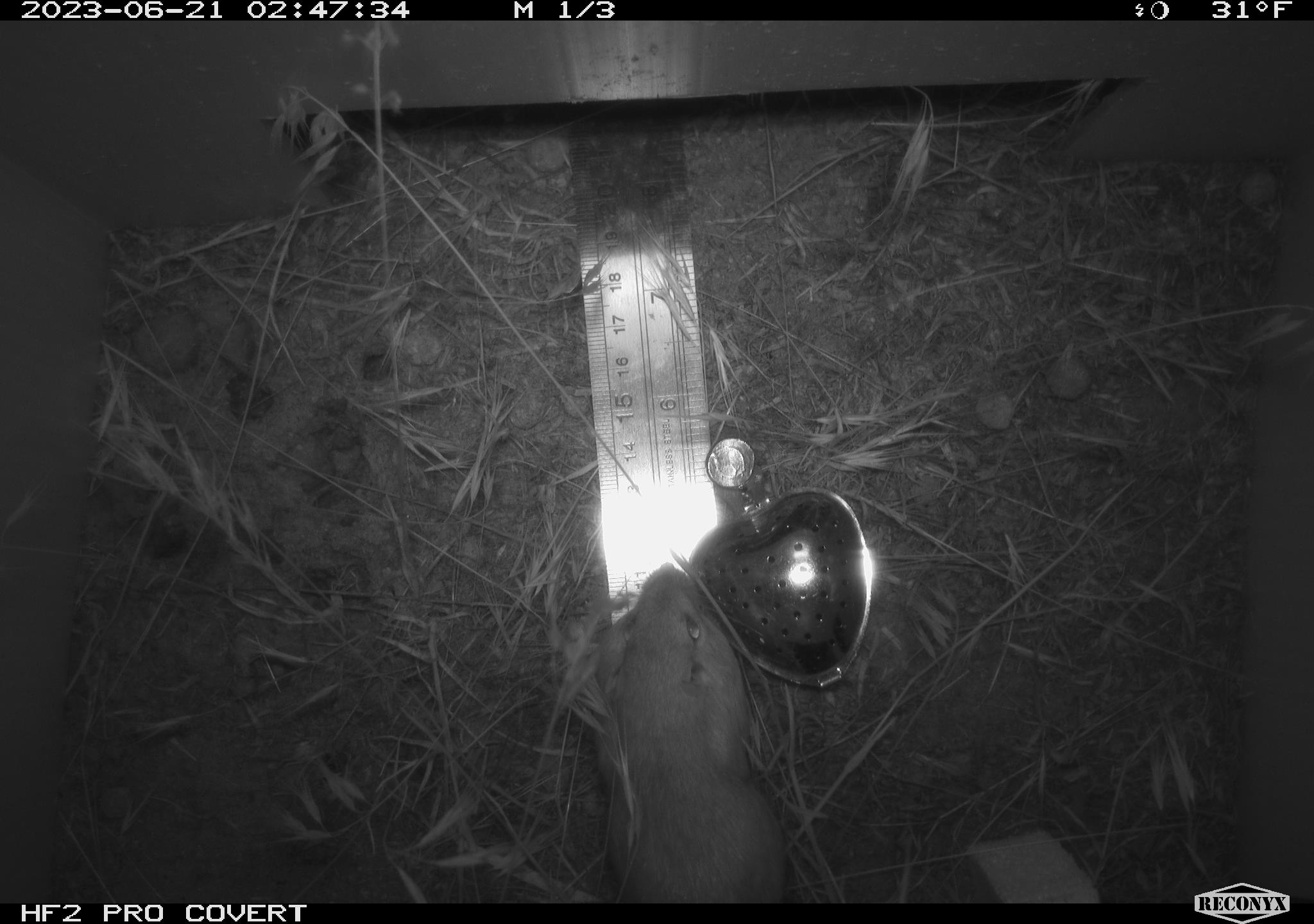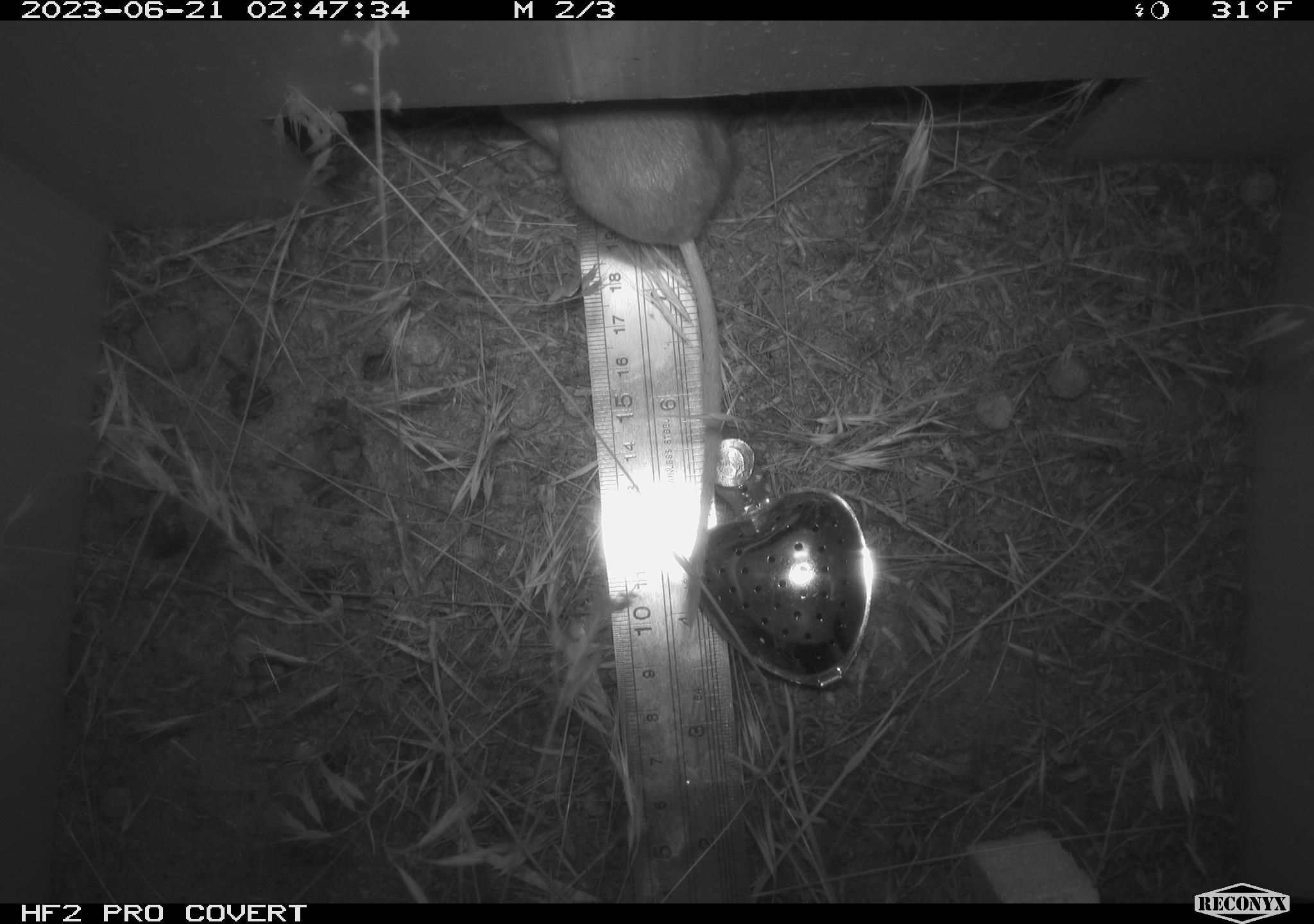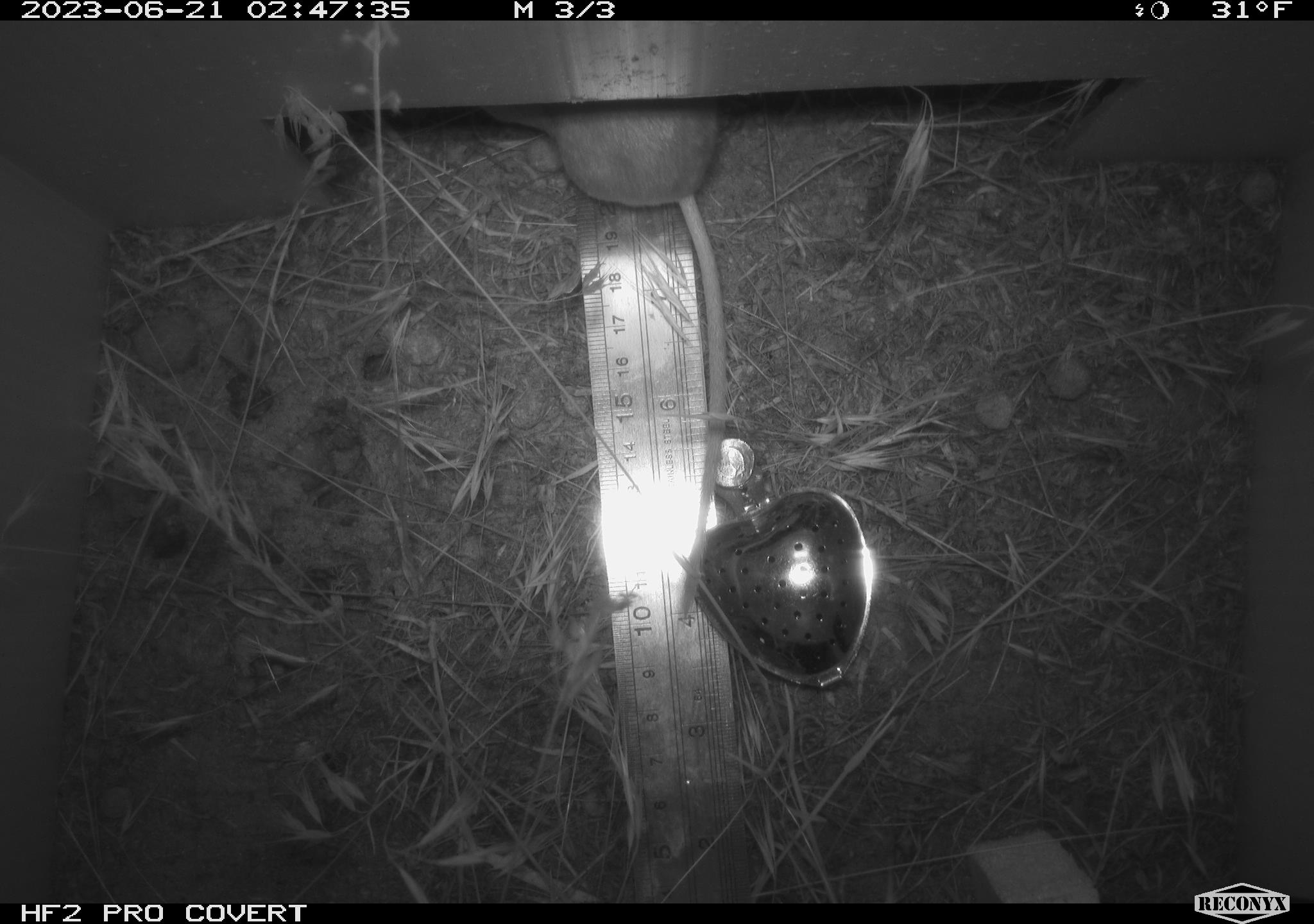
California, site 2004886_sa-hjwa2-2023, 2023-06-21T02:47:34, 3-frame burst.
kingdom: Animalia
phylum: Chordata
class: Mammalia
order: Rodentia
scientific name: Rodentia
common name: mouse species